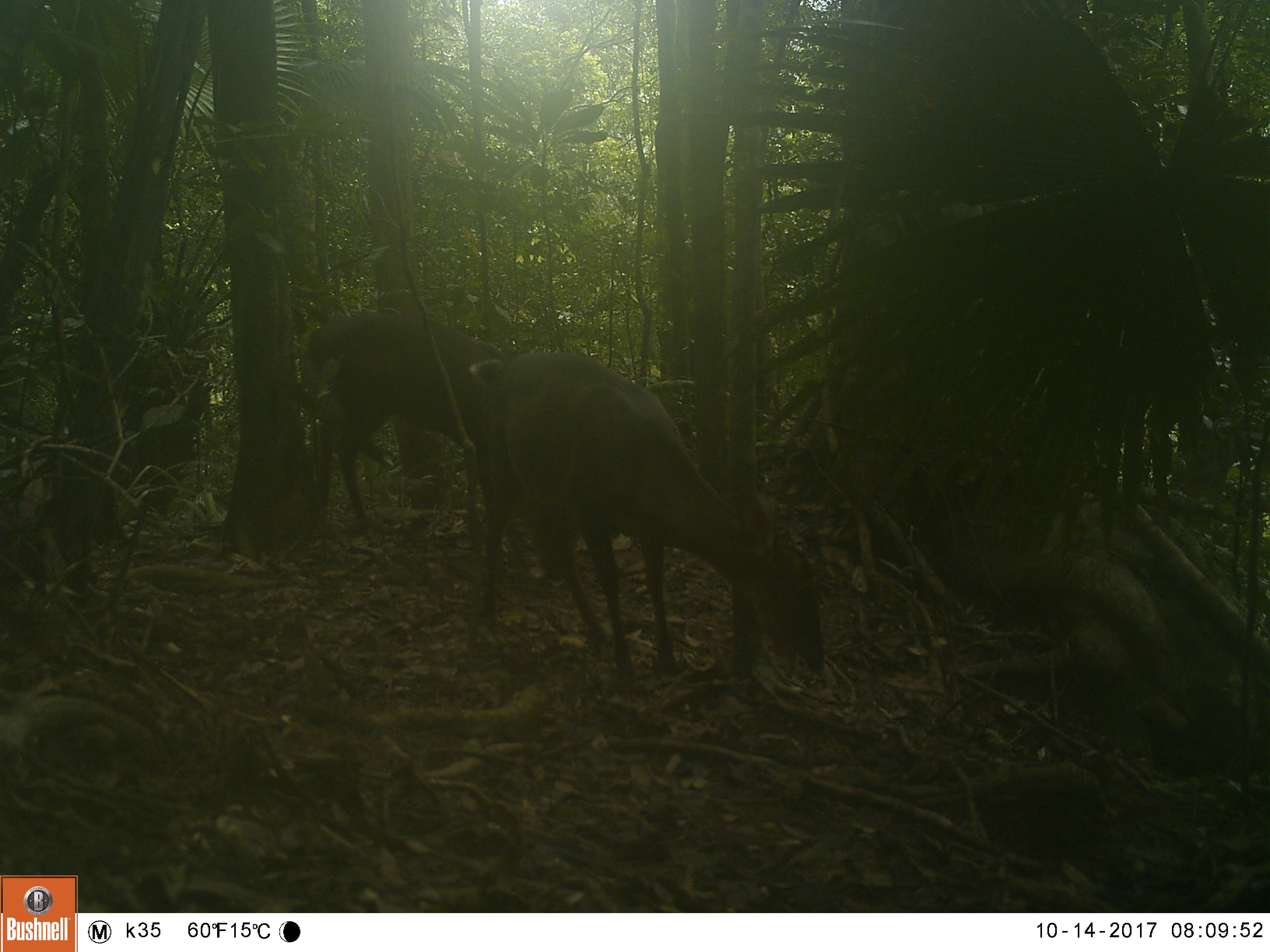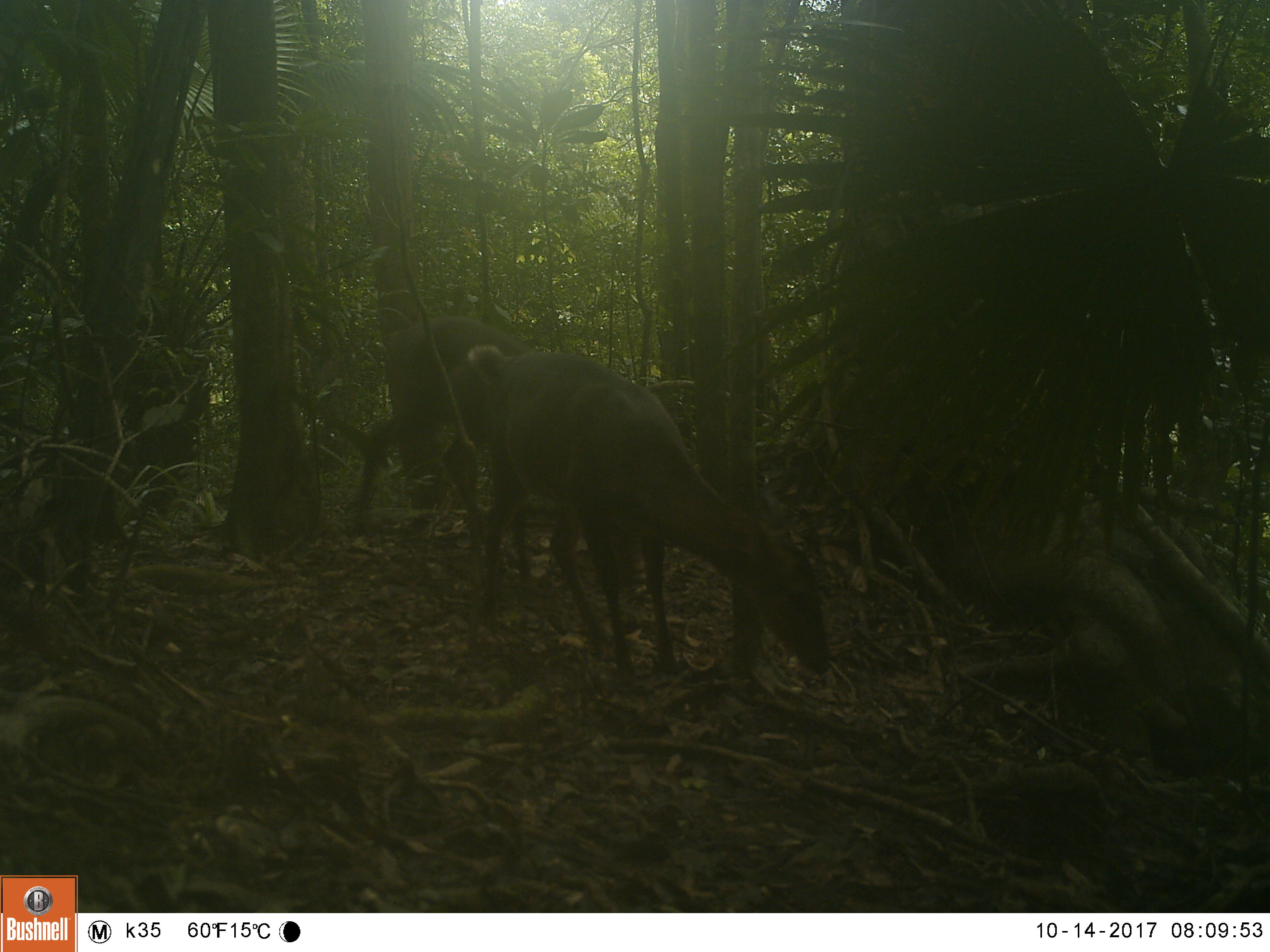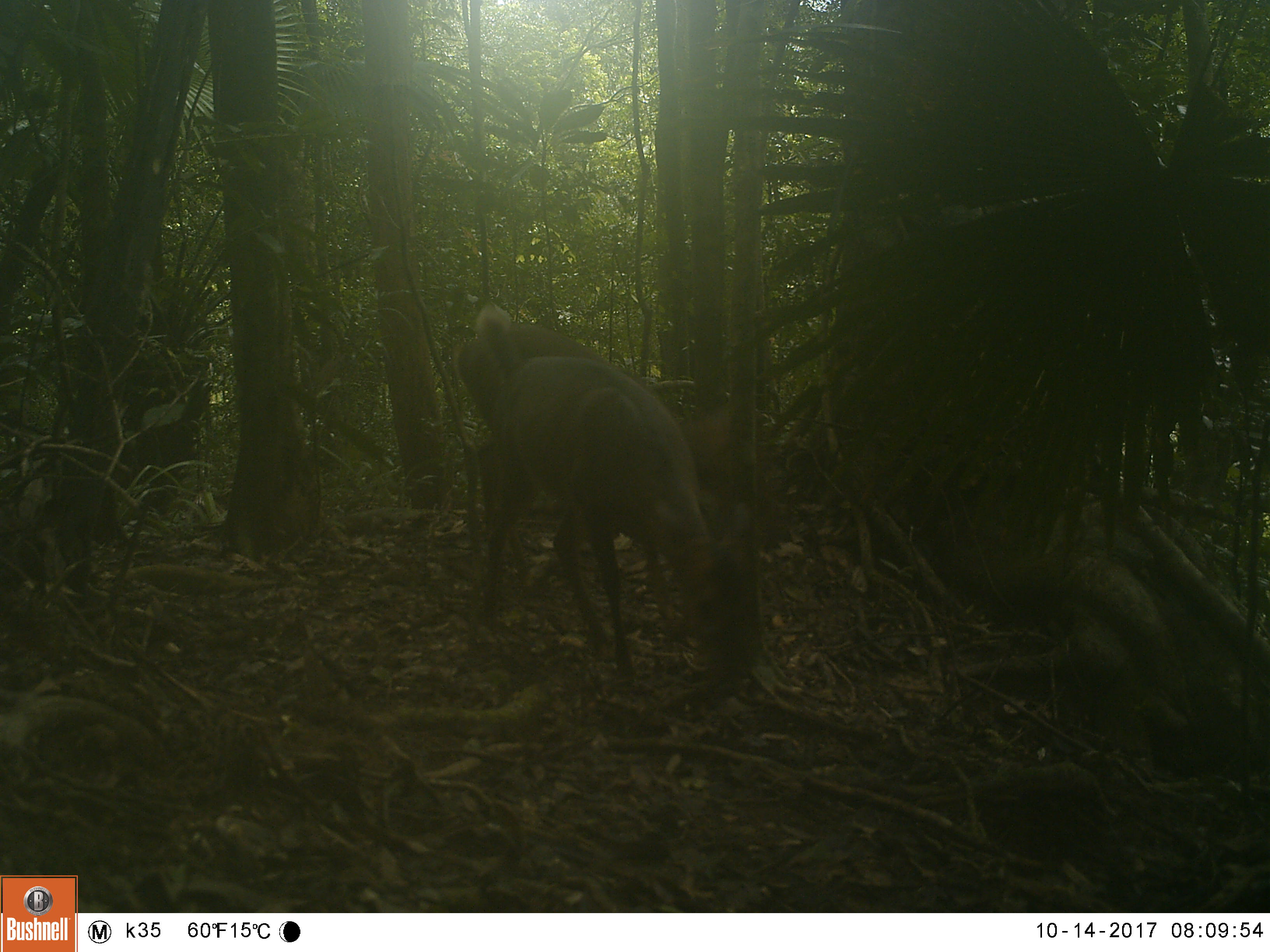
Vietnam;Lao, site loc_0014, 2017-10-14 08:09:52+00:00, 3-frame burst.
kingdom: Animalia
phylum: Chordata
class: Mammalia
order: Artiodactyla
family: Cervidae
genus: Muntiacus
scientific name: Muntiacus vuquangensis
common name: large-antlered muntjac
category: large antlered muntjac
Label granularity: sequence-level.